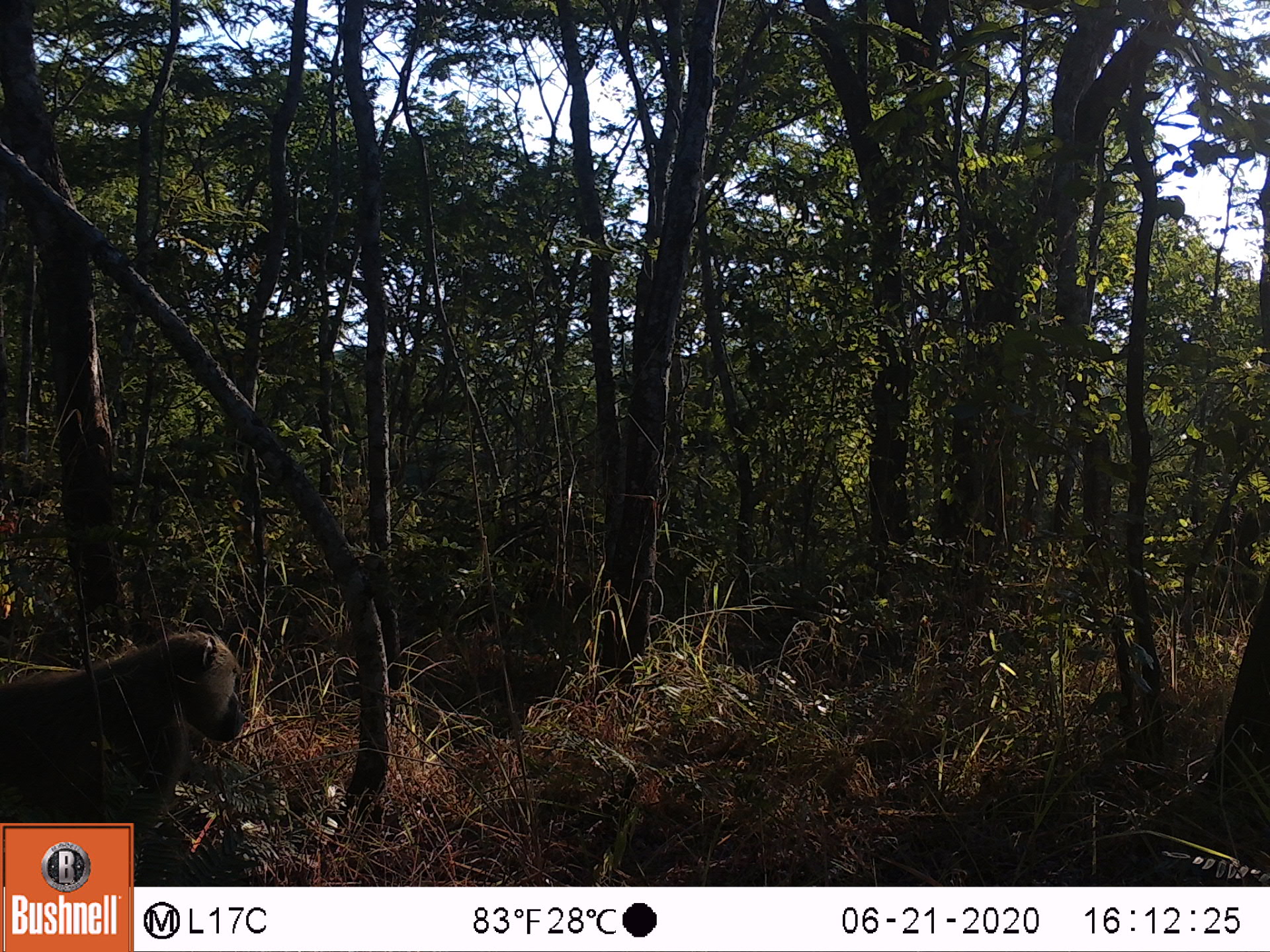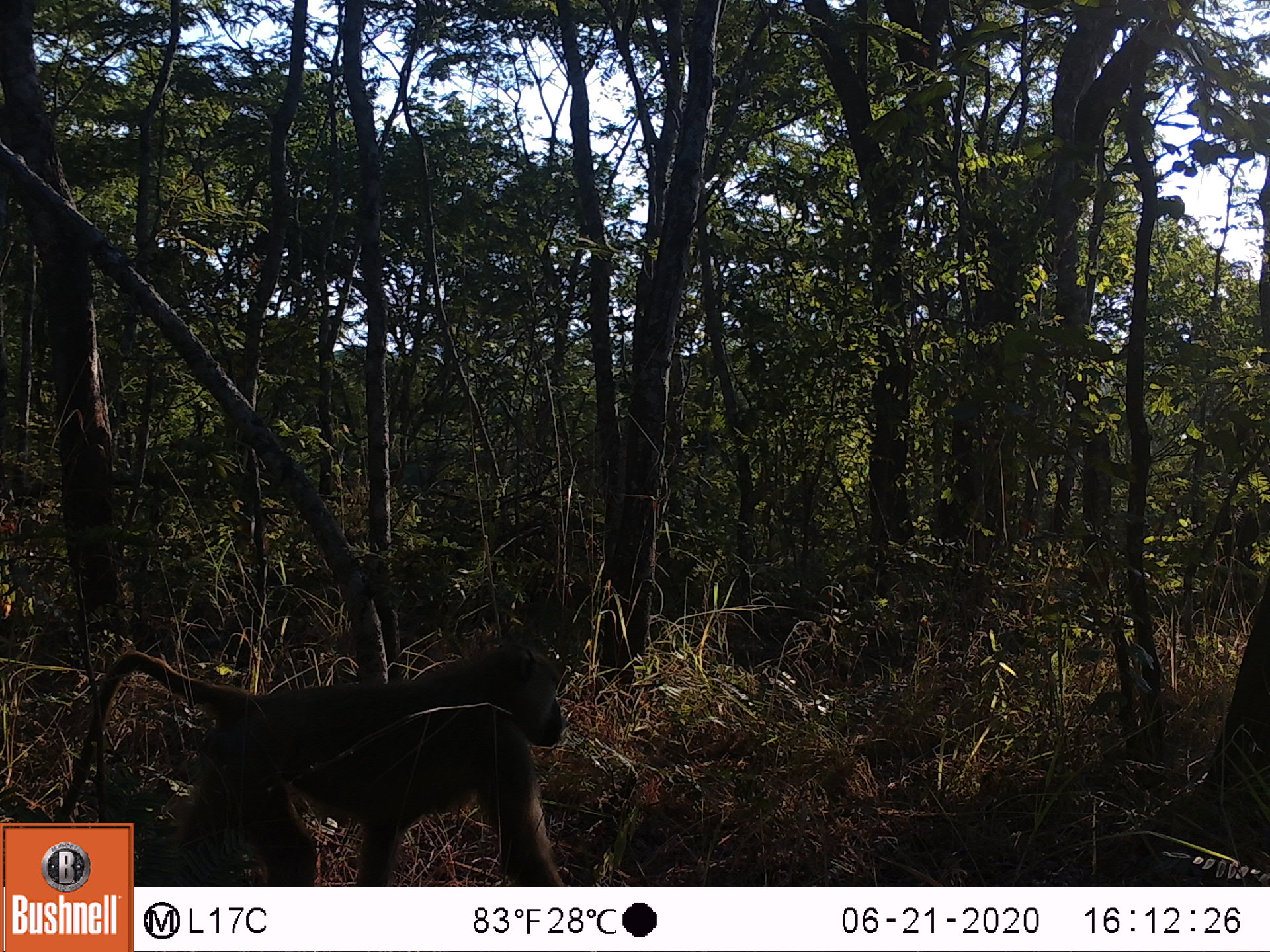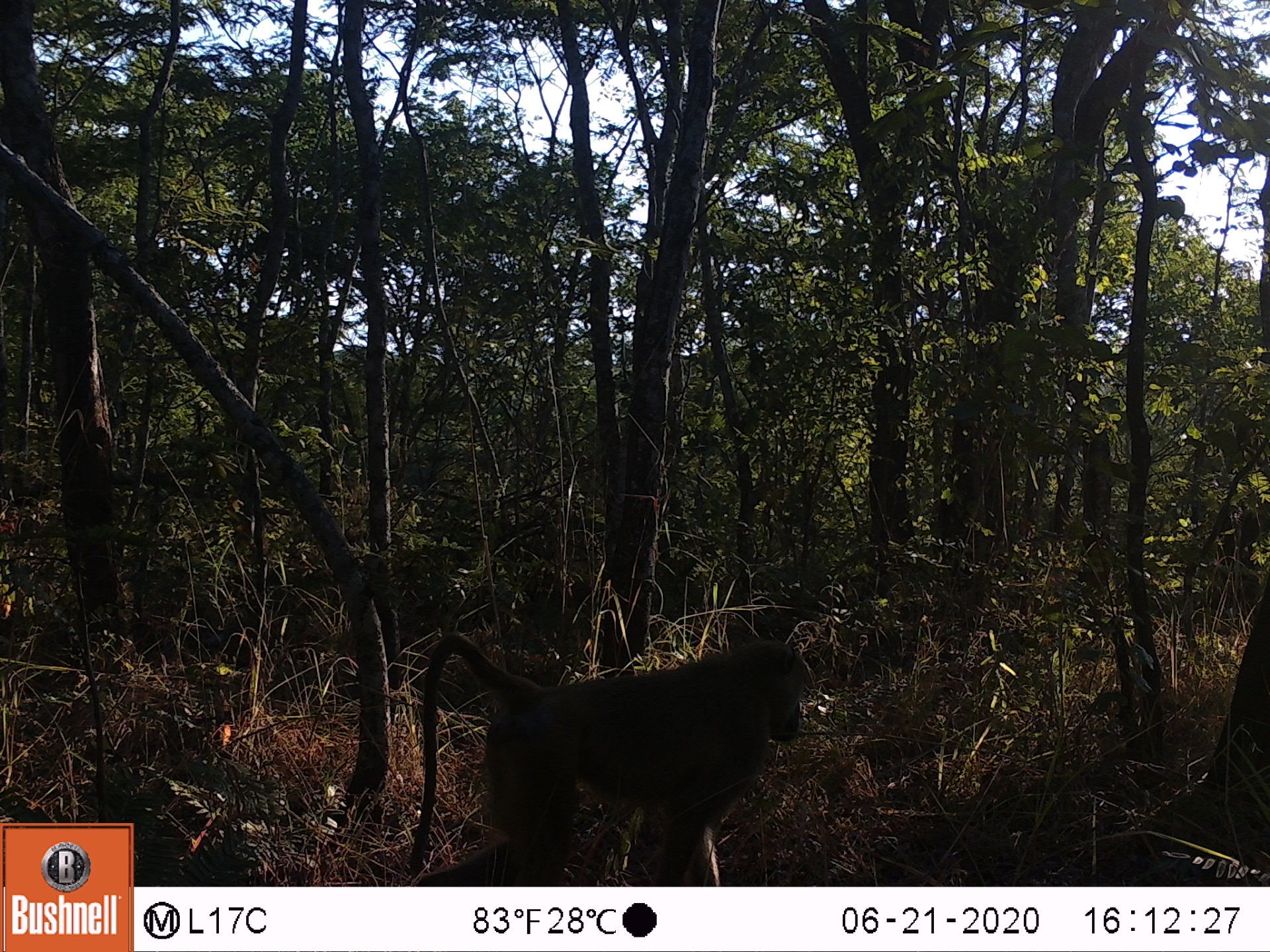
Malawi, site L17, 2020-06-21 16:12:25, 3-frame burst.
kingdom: Animalia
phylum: Chordata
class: Mammalia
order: Primates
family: Cercopithecidae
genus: Papio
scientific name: Papio cynocephalus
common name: yellow baboon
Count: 1.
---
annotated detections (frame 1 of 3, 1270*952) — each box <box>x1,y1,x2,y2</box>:
yellow baboon: <box>2,633,249,818</box>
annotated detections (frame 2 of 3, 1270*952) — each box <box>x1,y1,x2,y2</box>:
yellow baboon: <box>136,646,568,883</box>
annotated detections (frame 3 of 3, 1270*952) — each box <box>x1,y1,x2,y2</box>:
yellow baboon: <box>401,631,808,882</box>